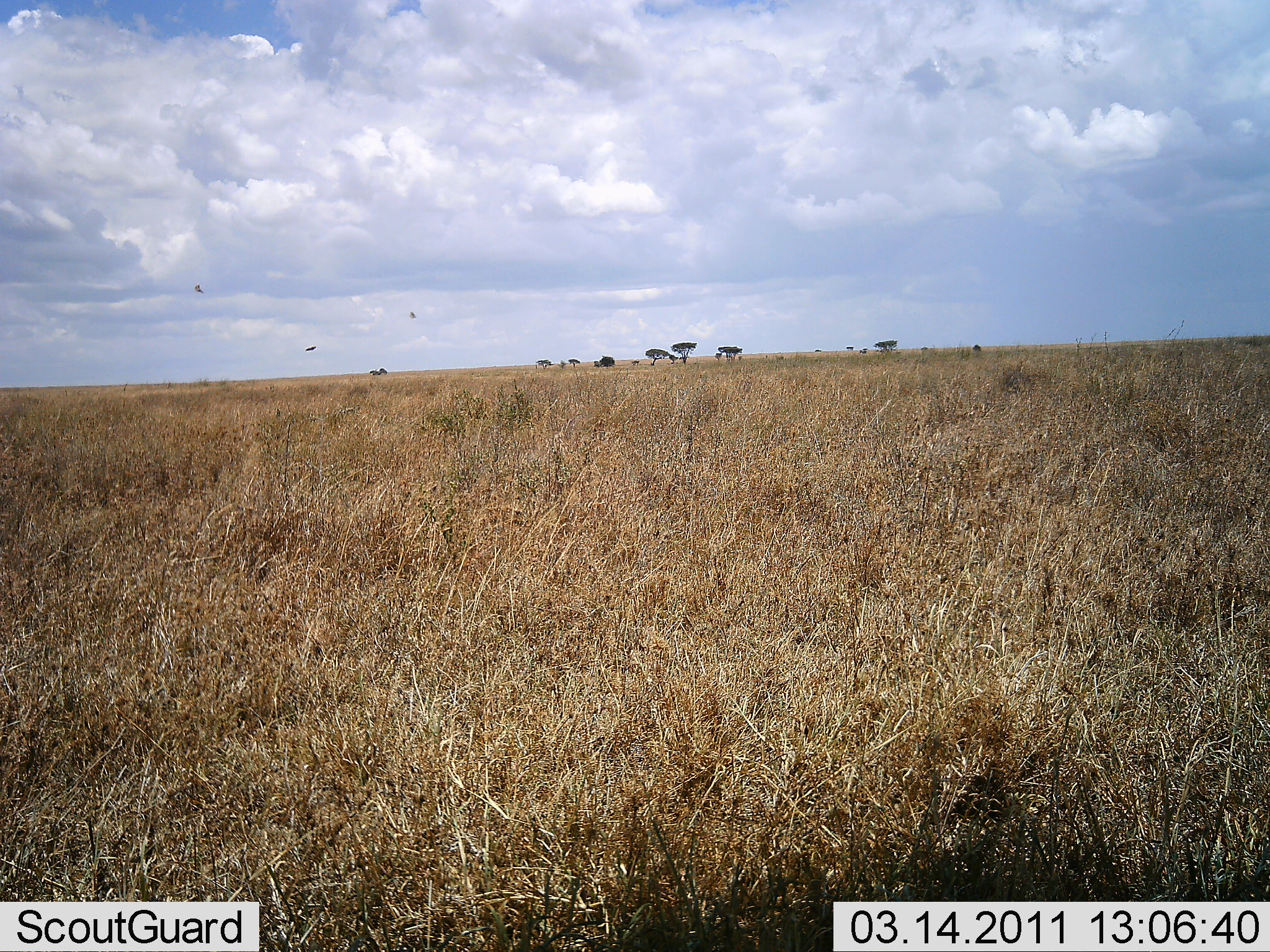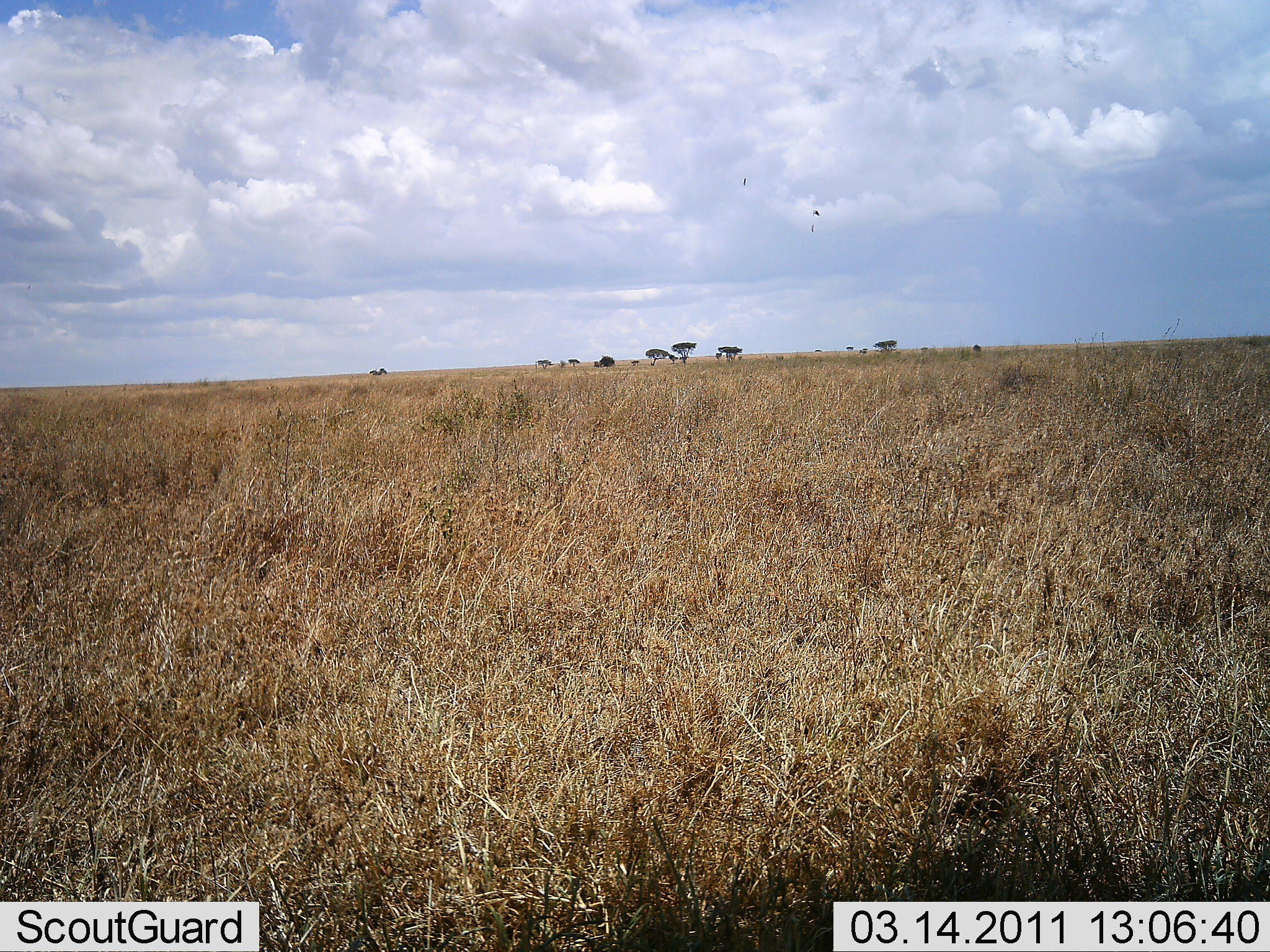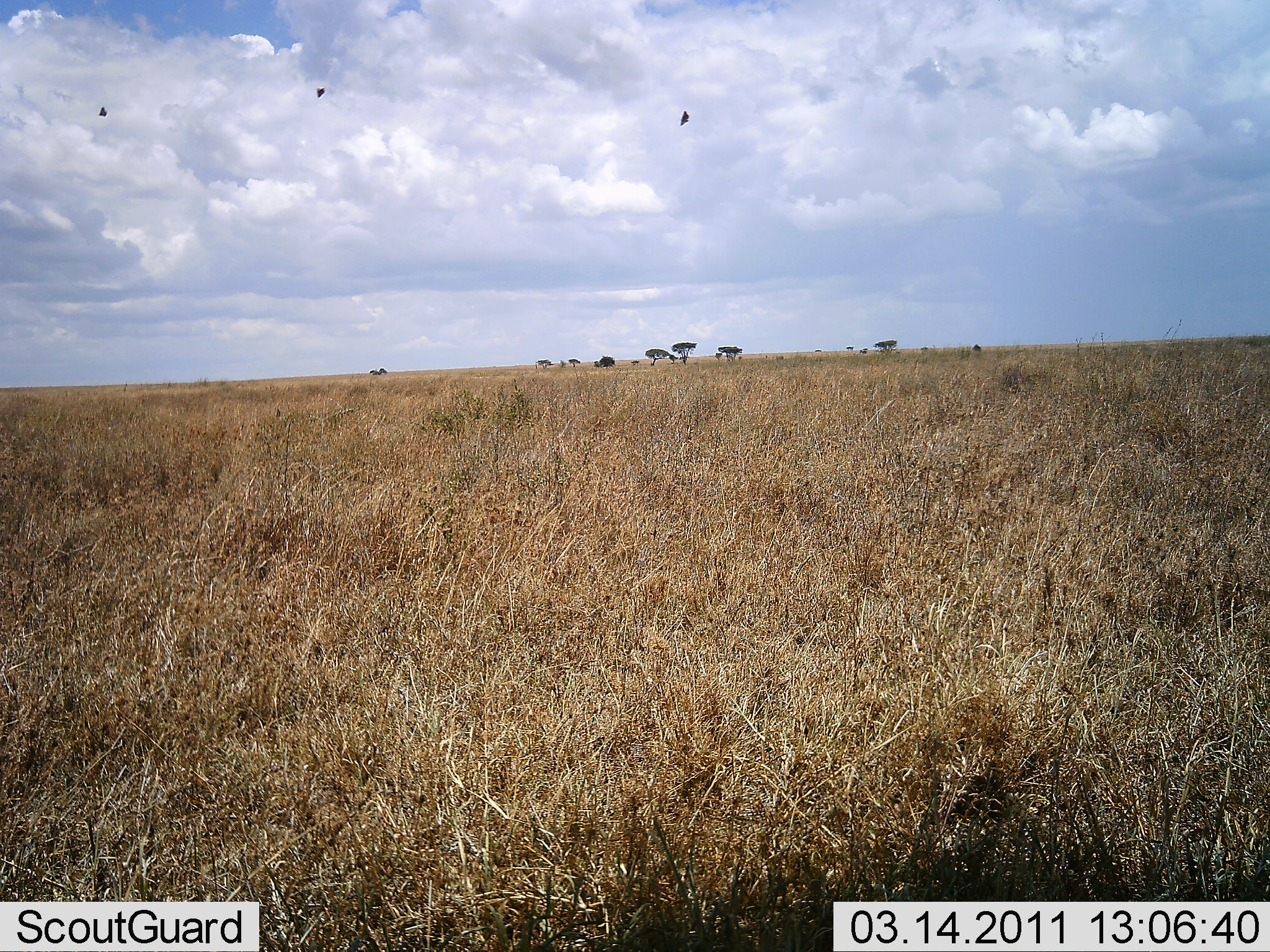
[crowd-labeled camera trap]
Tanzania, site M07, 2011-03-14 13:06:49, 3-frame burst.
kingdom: Animalia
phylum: Chordata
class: Aves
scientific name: Aves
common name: bird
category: otherbird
Otherbird (bird) (Aves), count 3. Behavior (volunteer vote fractions): standing 0%, resting 0%, moving 100%, interacting 0%. Young present (vote fraction): 0%. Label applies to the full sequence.